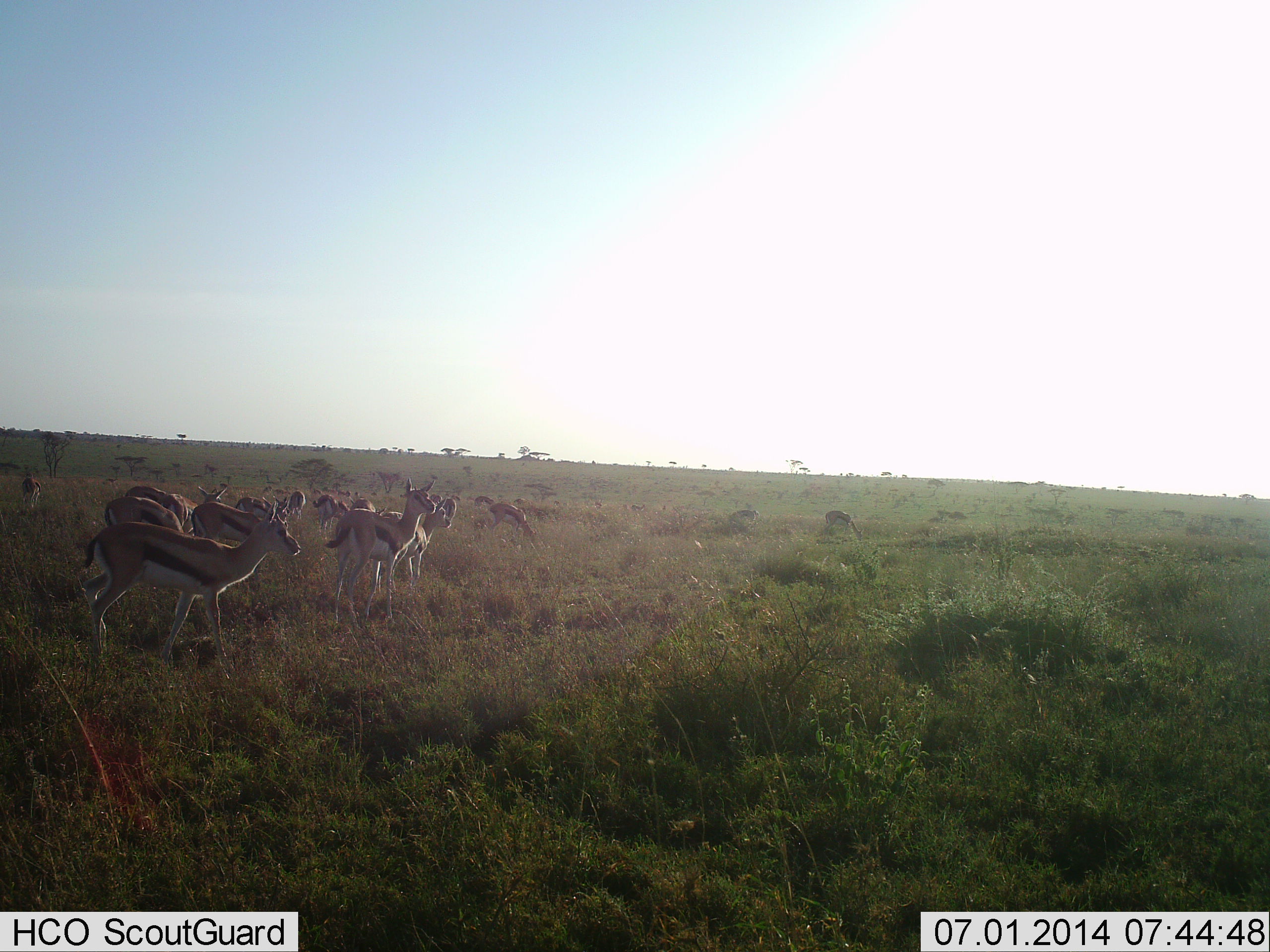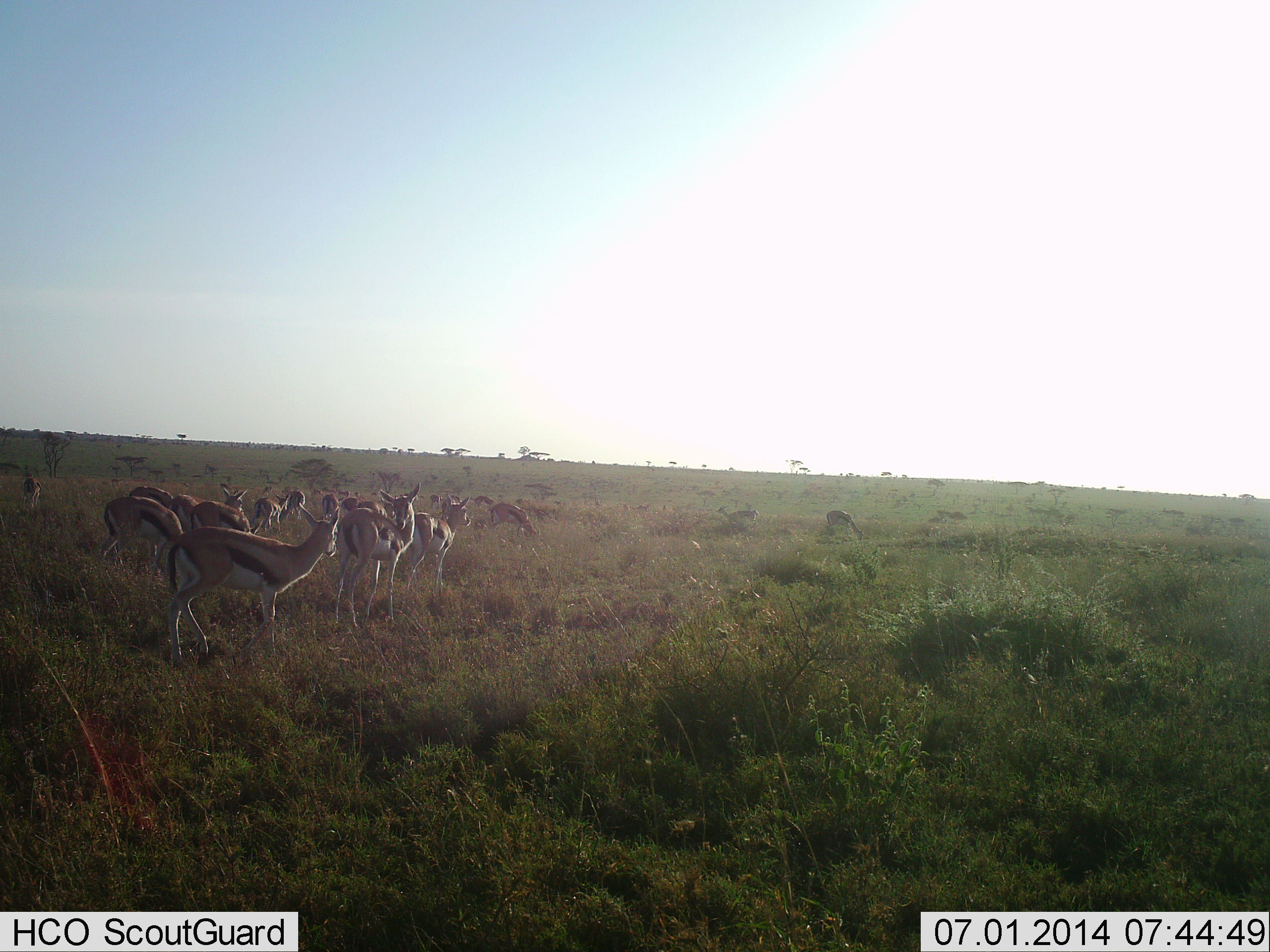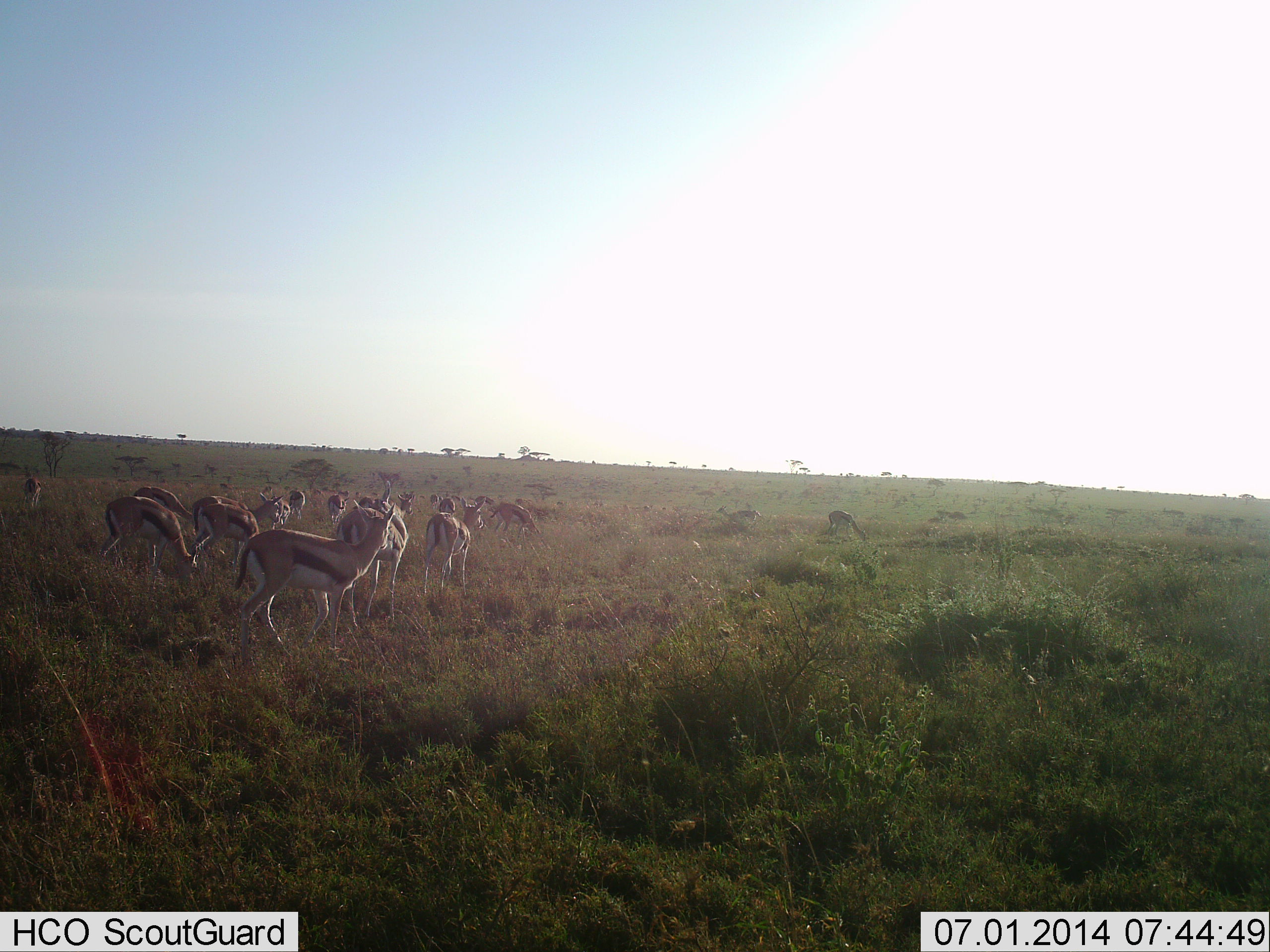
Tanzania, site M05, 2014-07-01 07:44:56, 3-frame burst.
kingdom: Animalia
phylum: Chordata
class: Mammalia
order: Artiodactyla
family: Bovidae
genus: Eudorcas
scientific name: Eudorcas thomsonii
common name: thomson's gazelle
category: gazellethomsons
Gazellethomsons (thomson's gazelle) (Eudorcas thomsonii), count 11-50. Behavior (volunteer vote fractions): standing 80%, resting 0%, moving 50%, interacting 20%. Young present (vote fraction): 0%. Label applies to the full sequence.